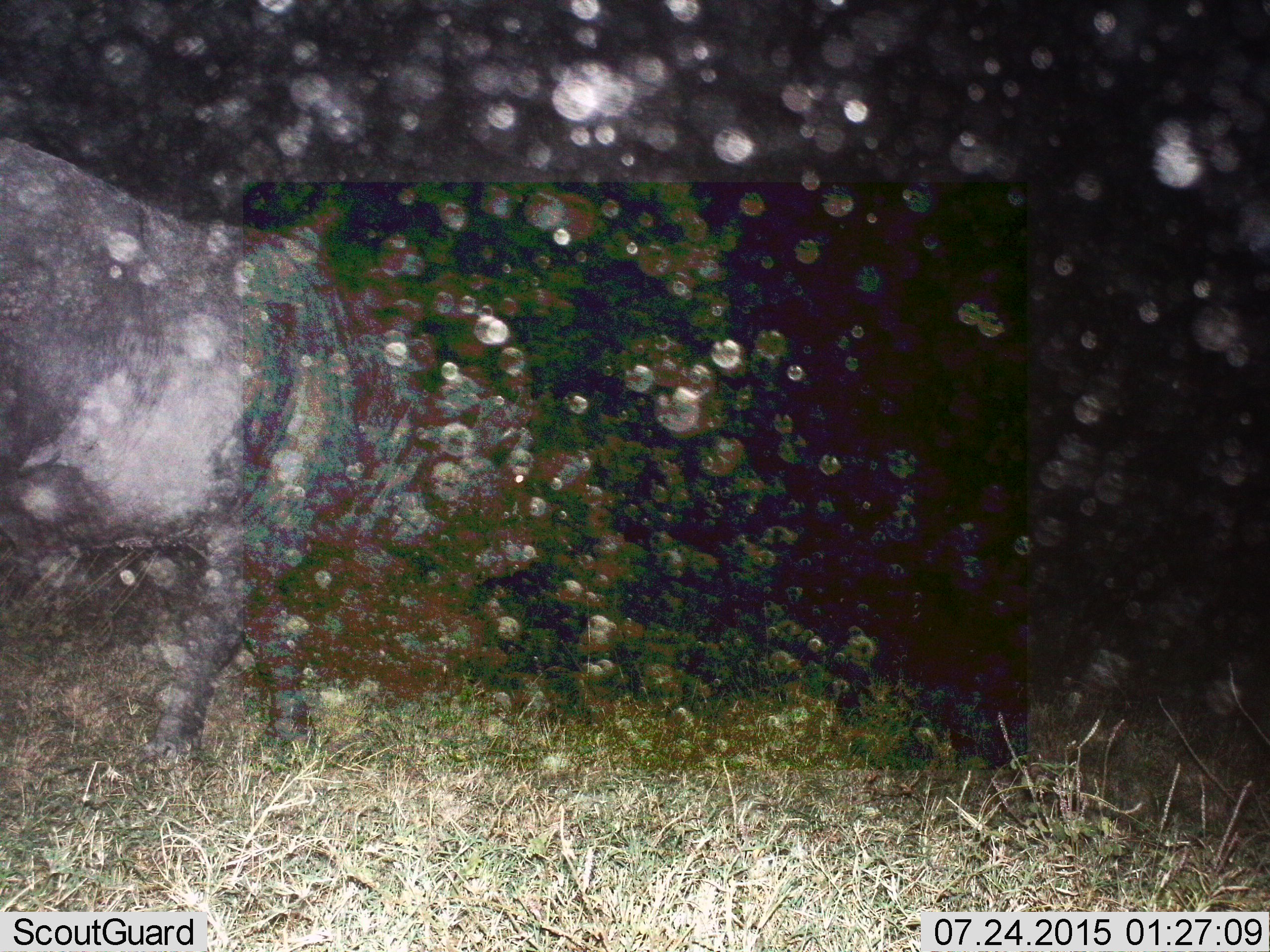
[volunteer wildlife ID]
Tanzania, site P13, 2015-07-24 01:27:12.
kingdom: Animalia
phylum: Chordata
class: Mammalia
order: Artiodactyla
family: Bovidae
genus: Syncerus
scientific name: Syncerus caffer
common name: cape buffalo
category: buffalo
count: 1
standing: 50%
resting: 0%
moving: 50%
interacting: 0%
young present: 0%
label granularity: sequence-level